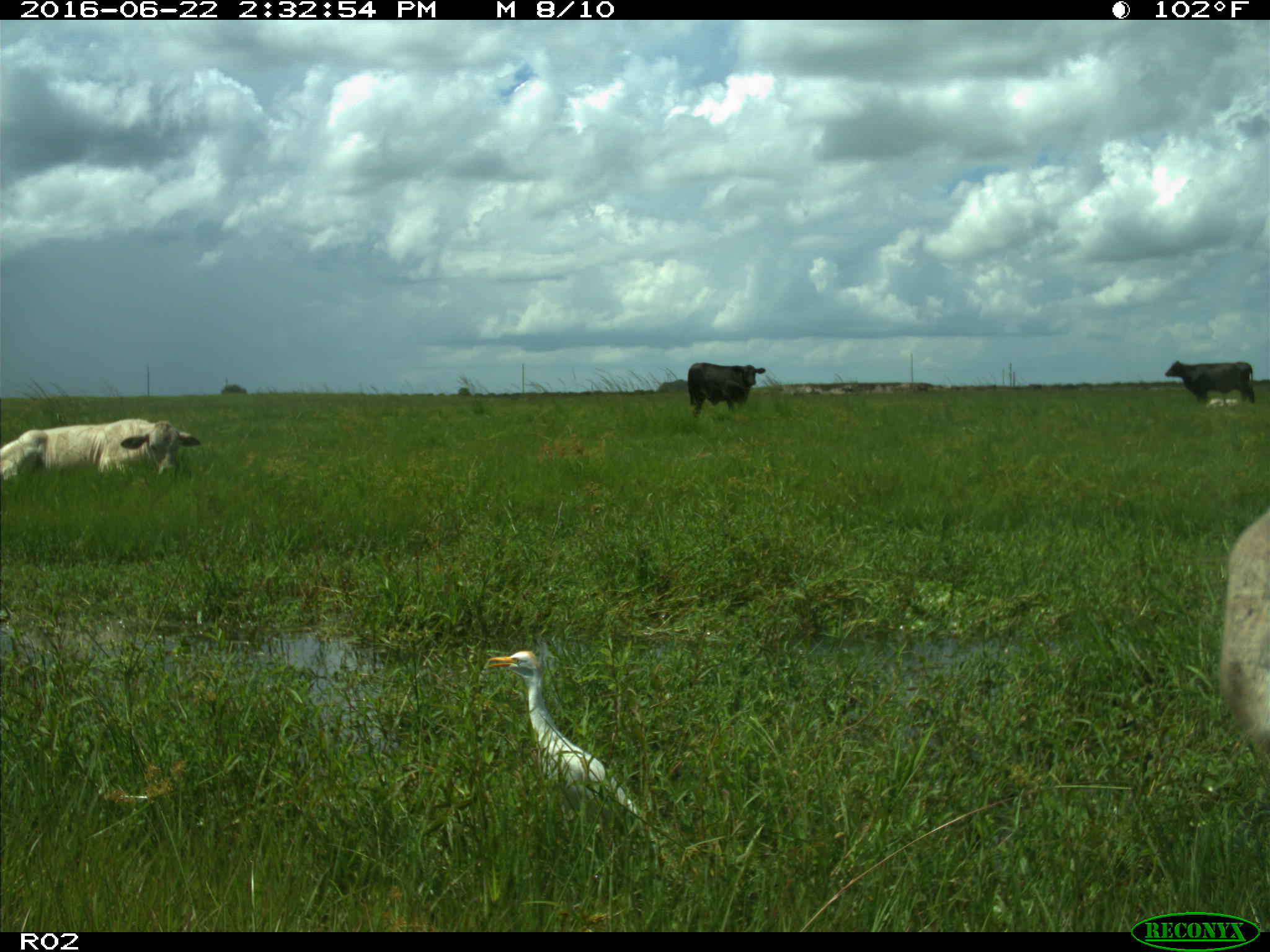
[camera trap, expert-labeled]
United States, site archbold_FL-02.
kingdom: Animalia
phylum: Chordata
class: Mammalia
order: Artiodactyla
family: Bovidae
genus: Bos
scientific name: Bos taurus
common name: domestic cow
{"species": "Bos taurus (domestic cow)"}